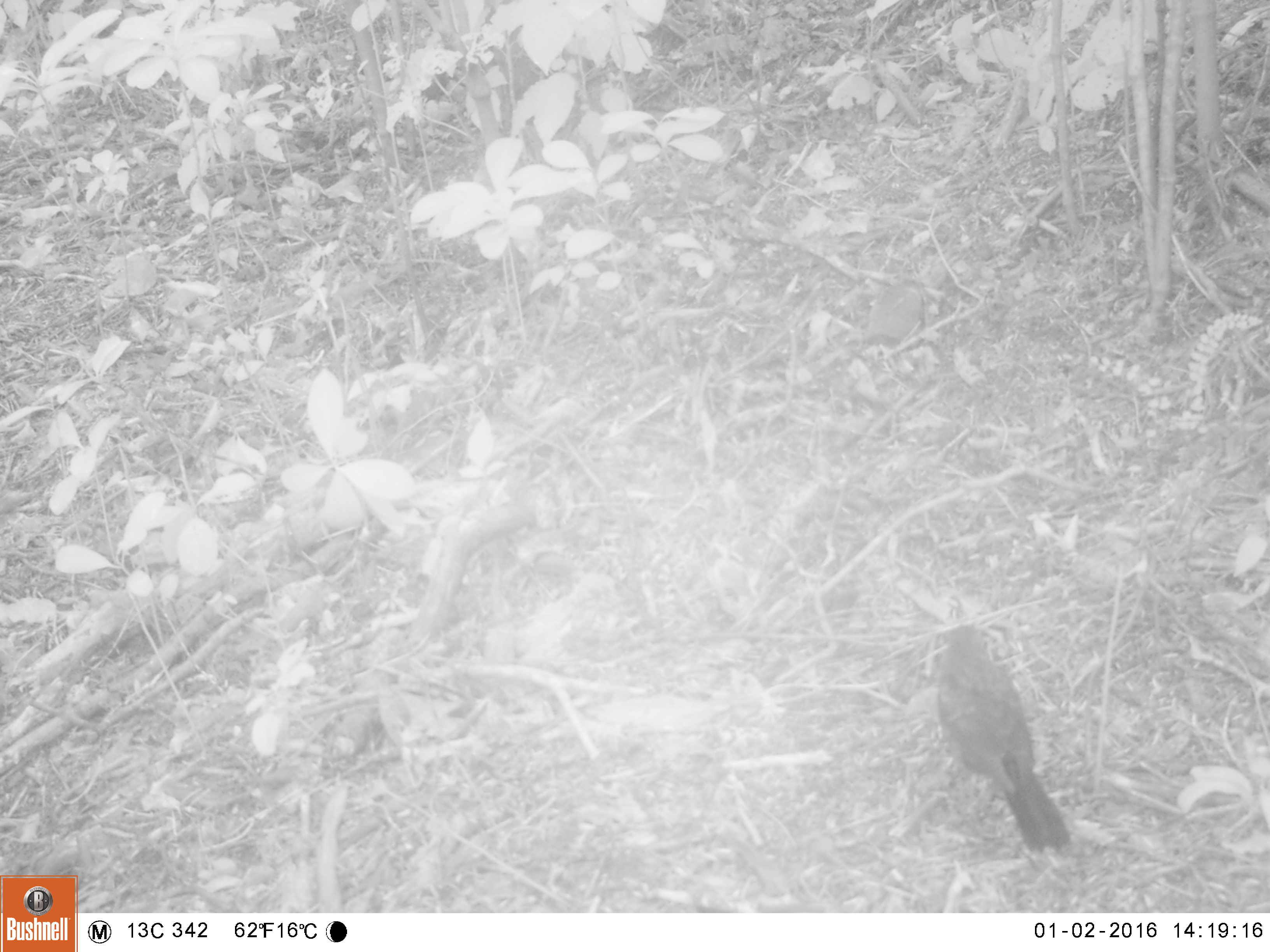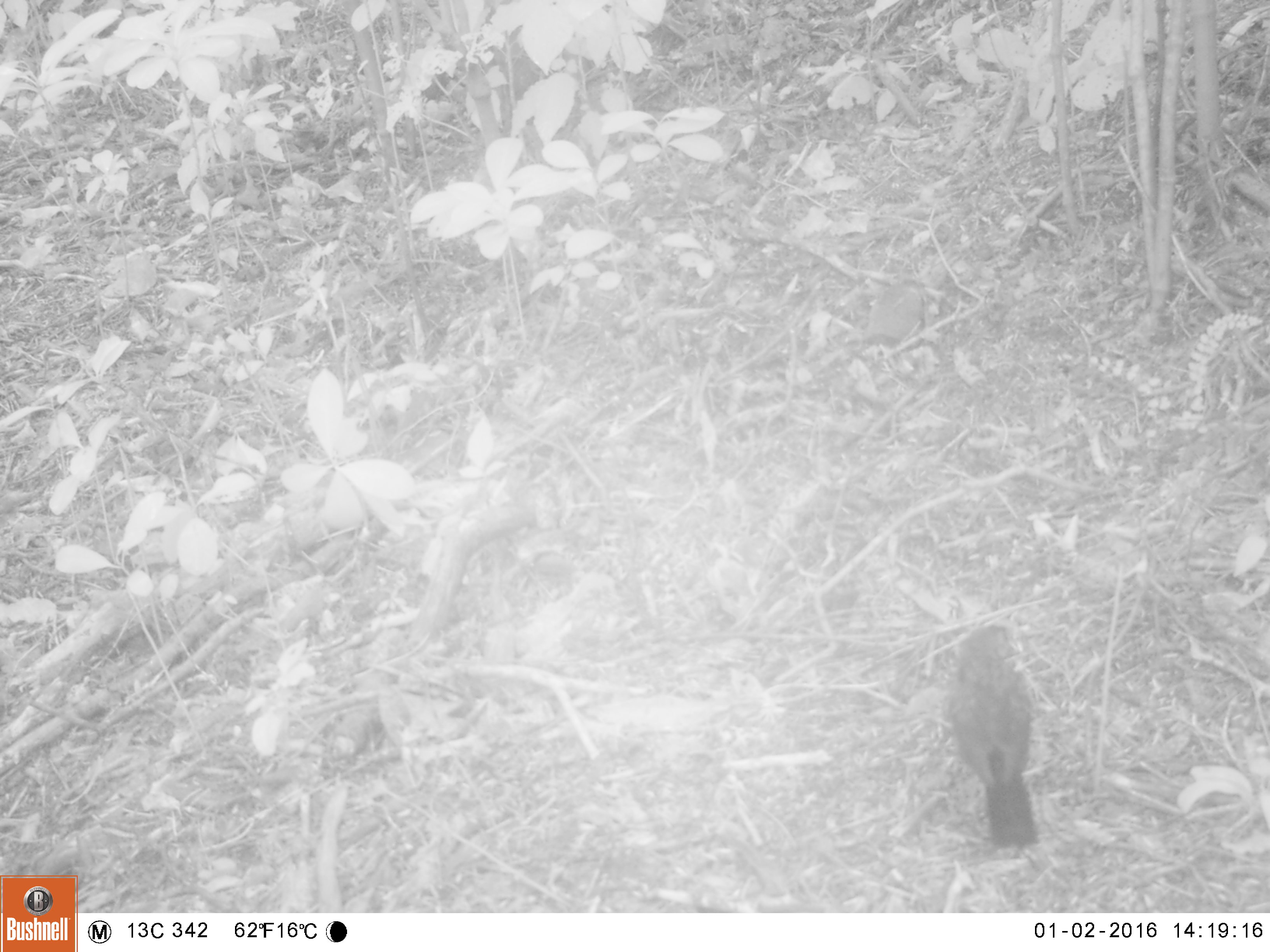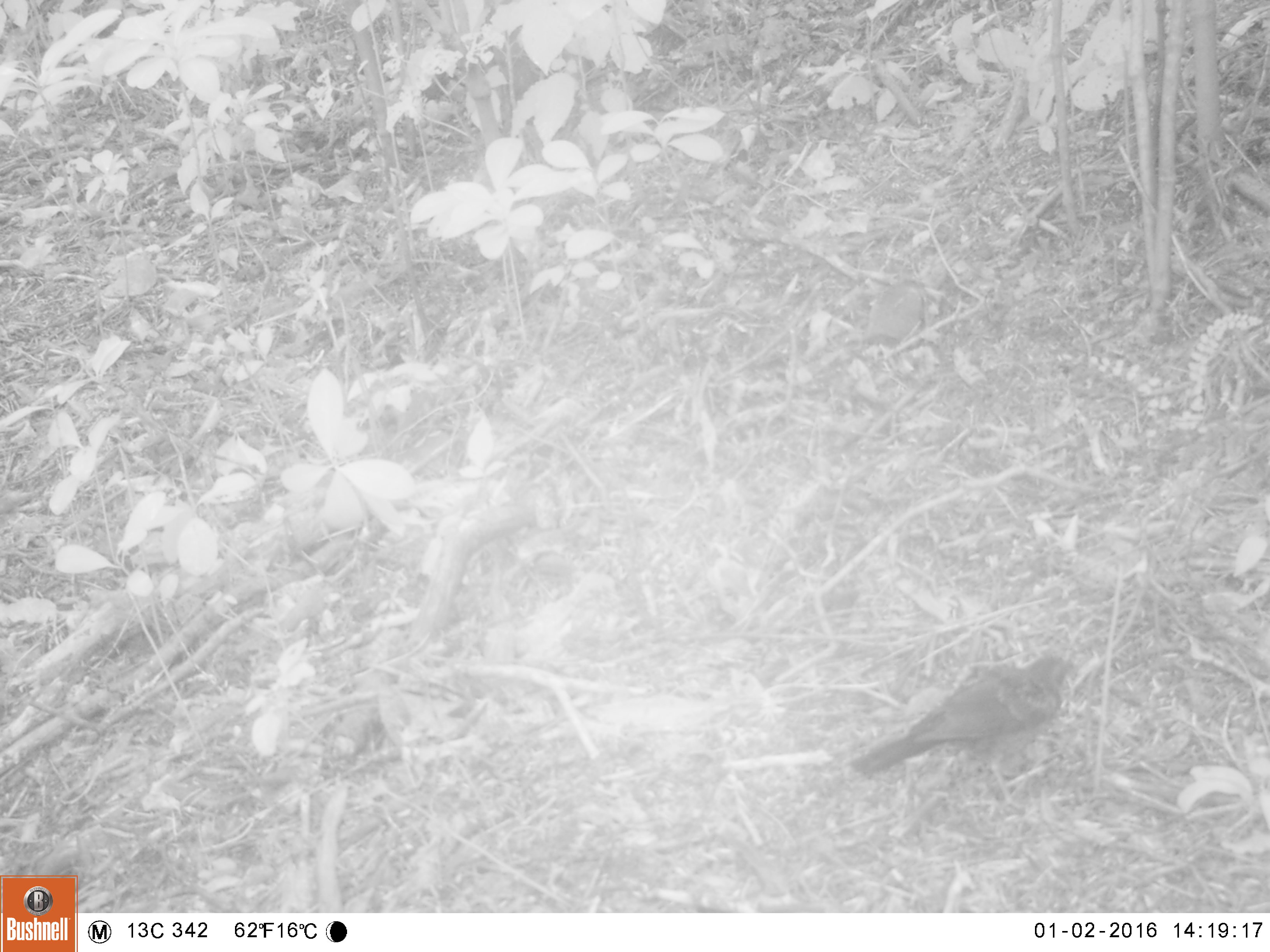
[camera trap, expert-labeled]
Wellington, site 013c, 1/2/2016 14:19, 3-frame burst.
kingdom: Animalia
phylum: Chordata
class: Aves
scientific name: Aves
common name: bird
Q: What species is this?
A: Bird (Aves).